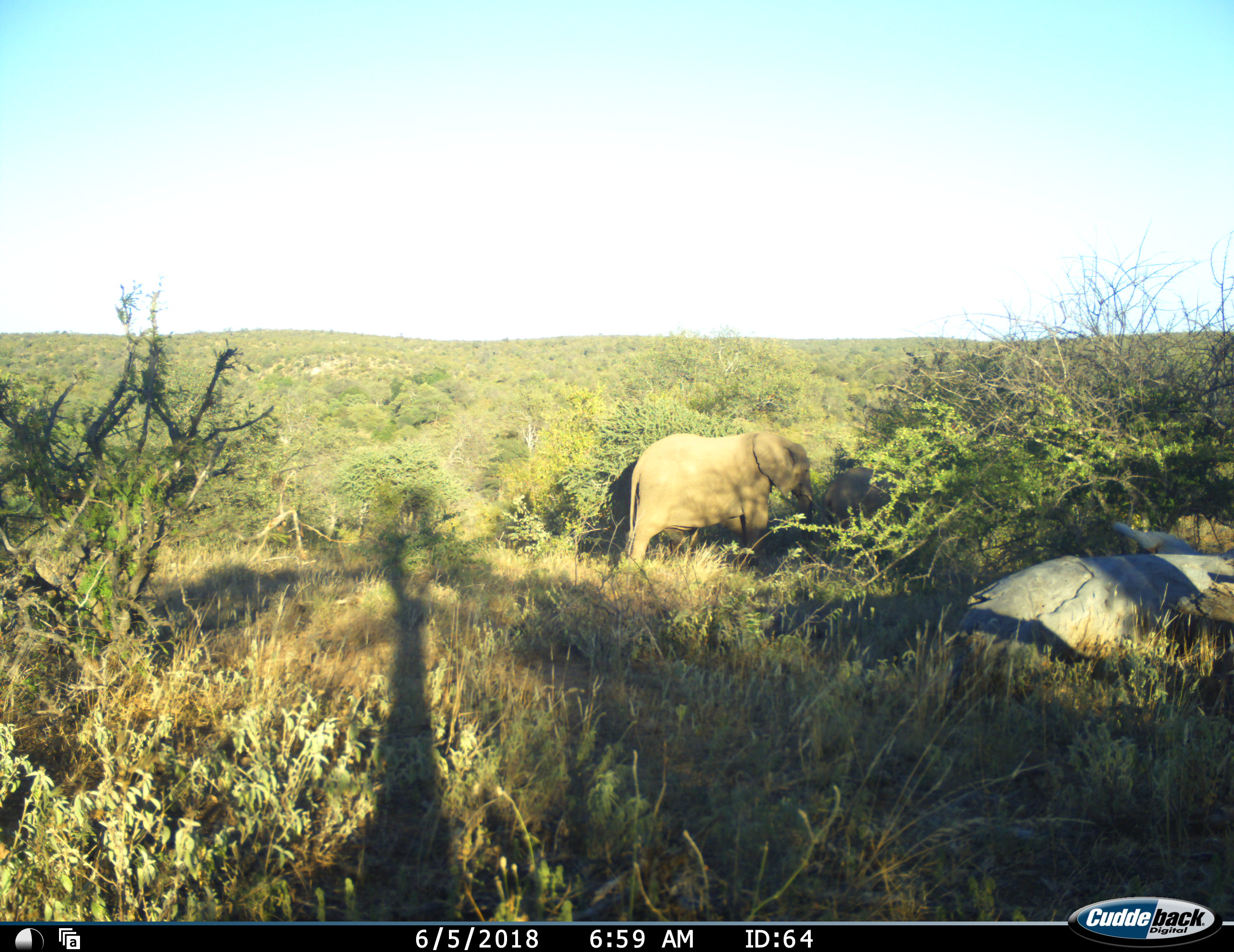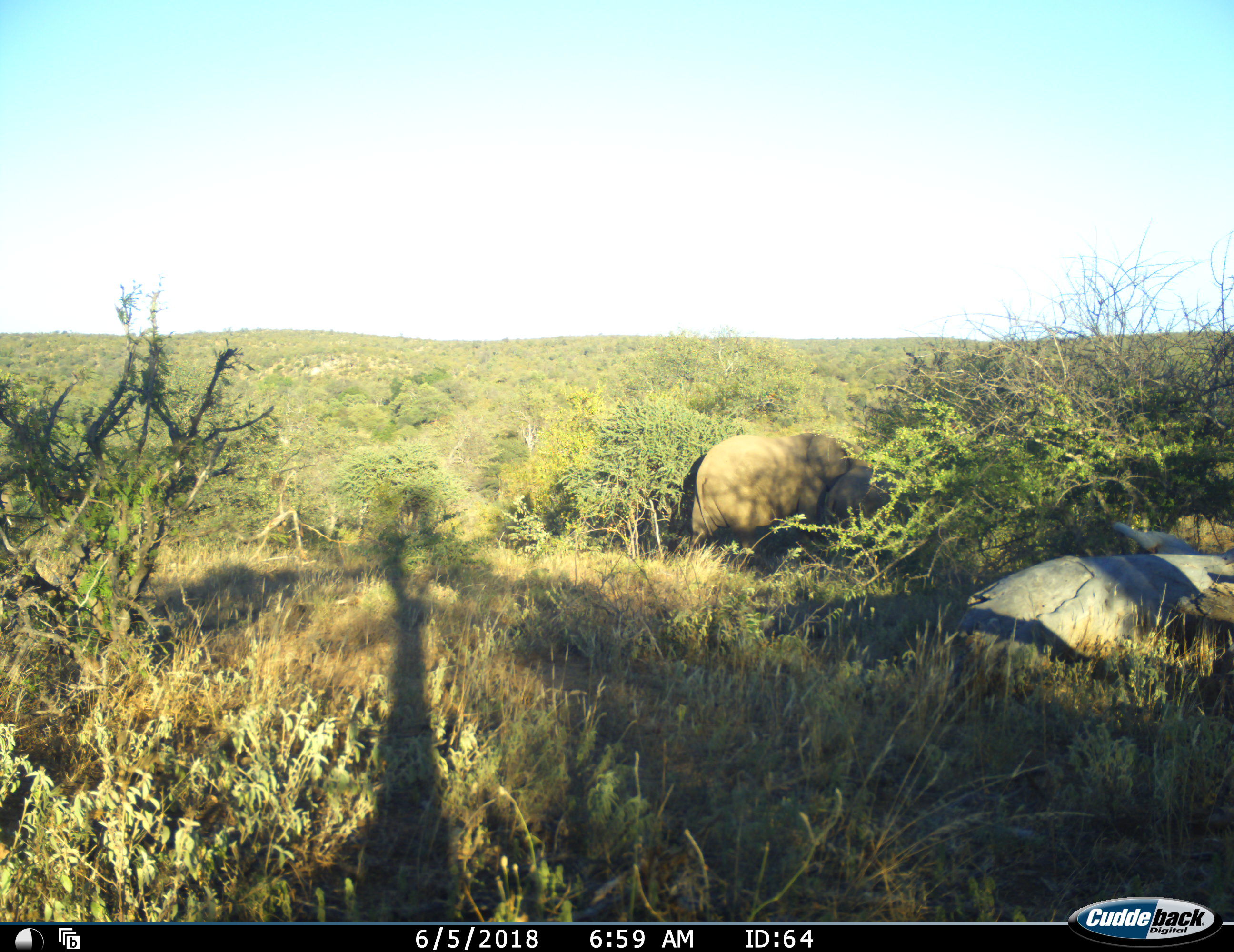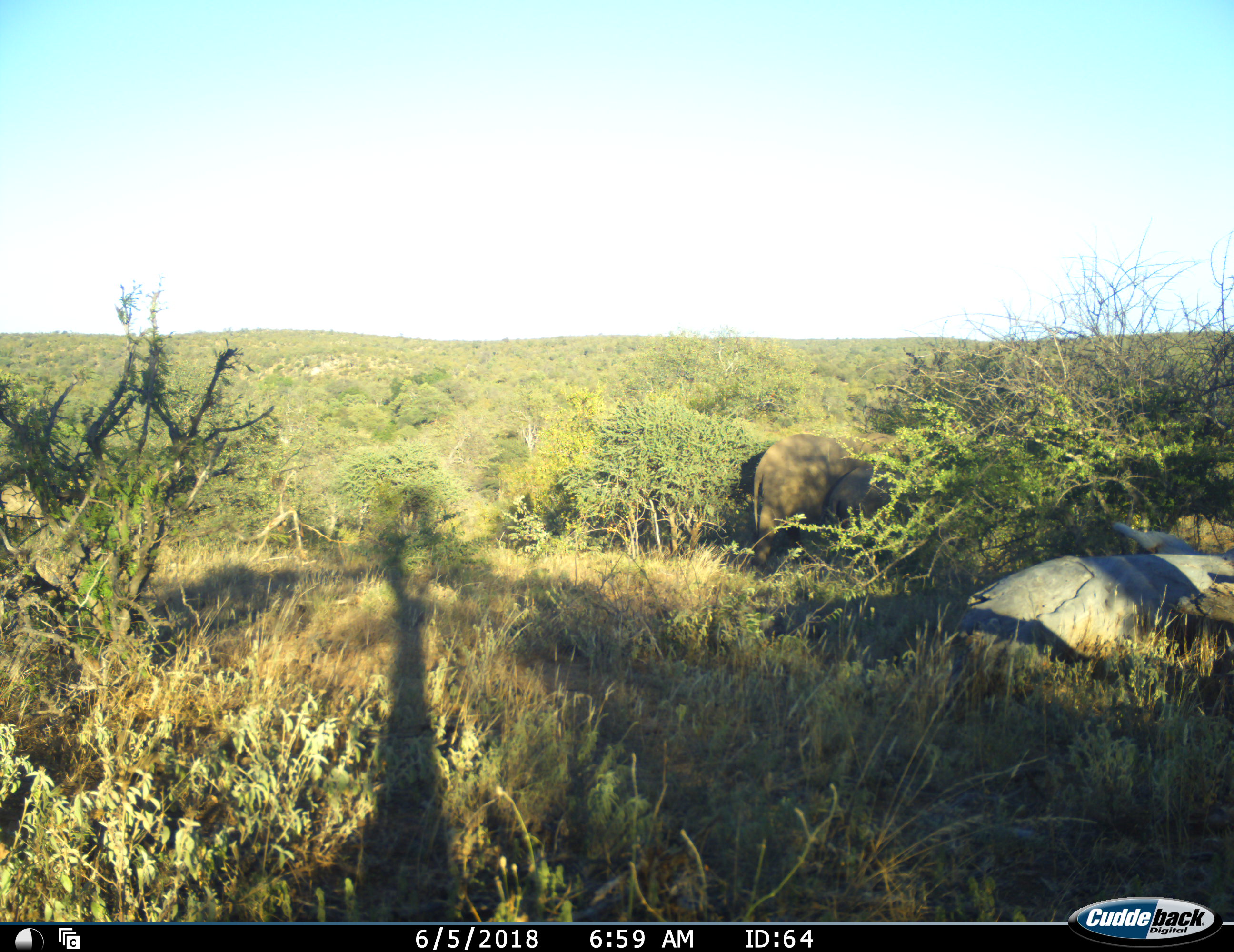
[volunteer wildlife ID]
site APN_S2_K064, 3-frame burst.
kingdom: Animalia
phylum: Chordata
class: Mammalia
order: Proboscidea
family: Elephantidae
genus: Loxodonta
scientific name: Loxodonta africana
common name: african bush elephant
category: elephant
Elephant (african bush elephant) (Loxodonta africana), count 2. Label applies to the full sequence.